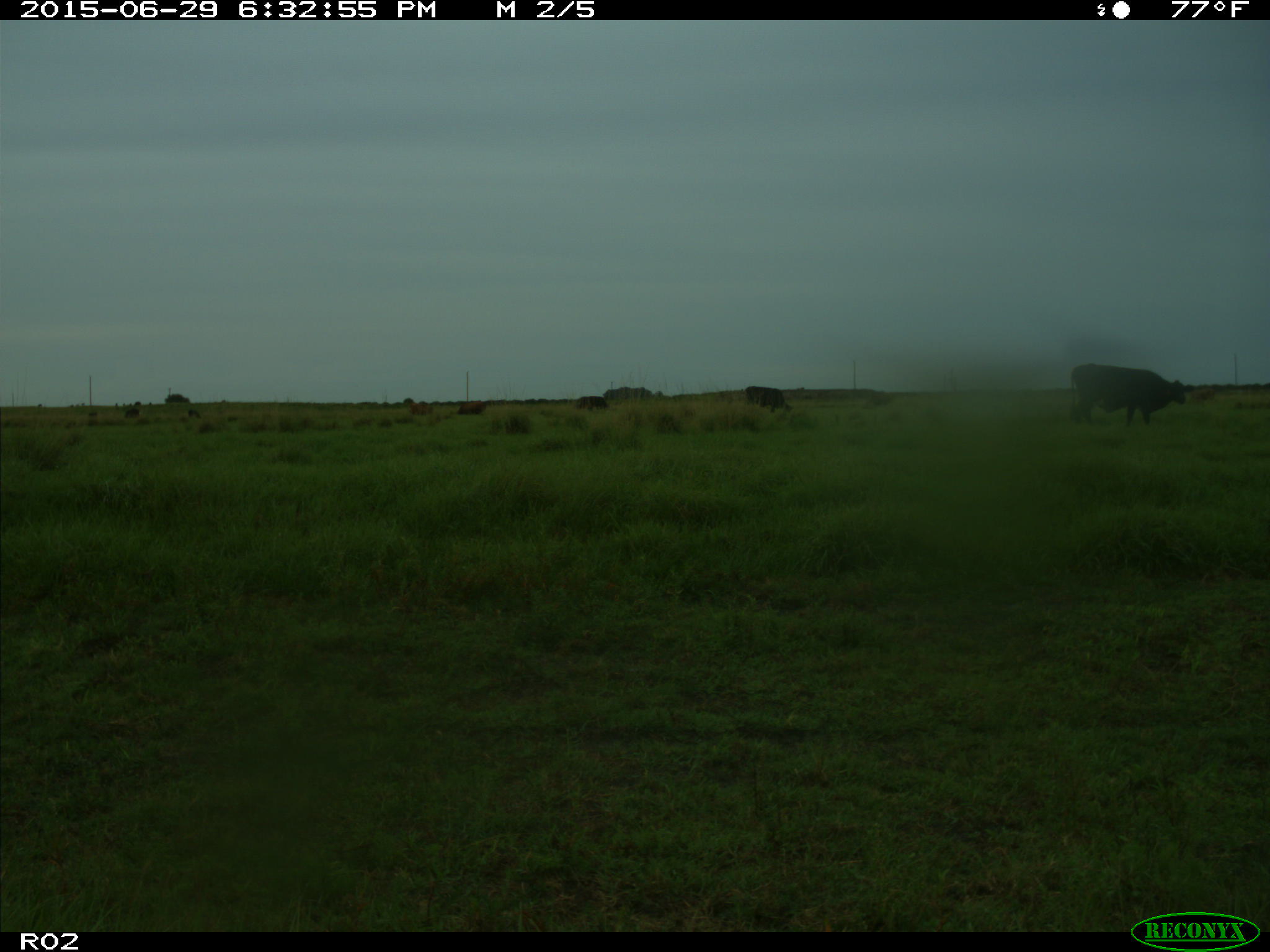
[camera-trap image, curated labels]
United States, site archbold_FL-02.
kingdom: Animalia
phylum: Chordata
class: Mammalia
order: Artiodactyla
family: Bovidae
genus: Bos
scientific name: Bos taurus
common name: domestic cow